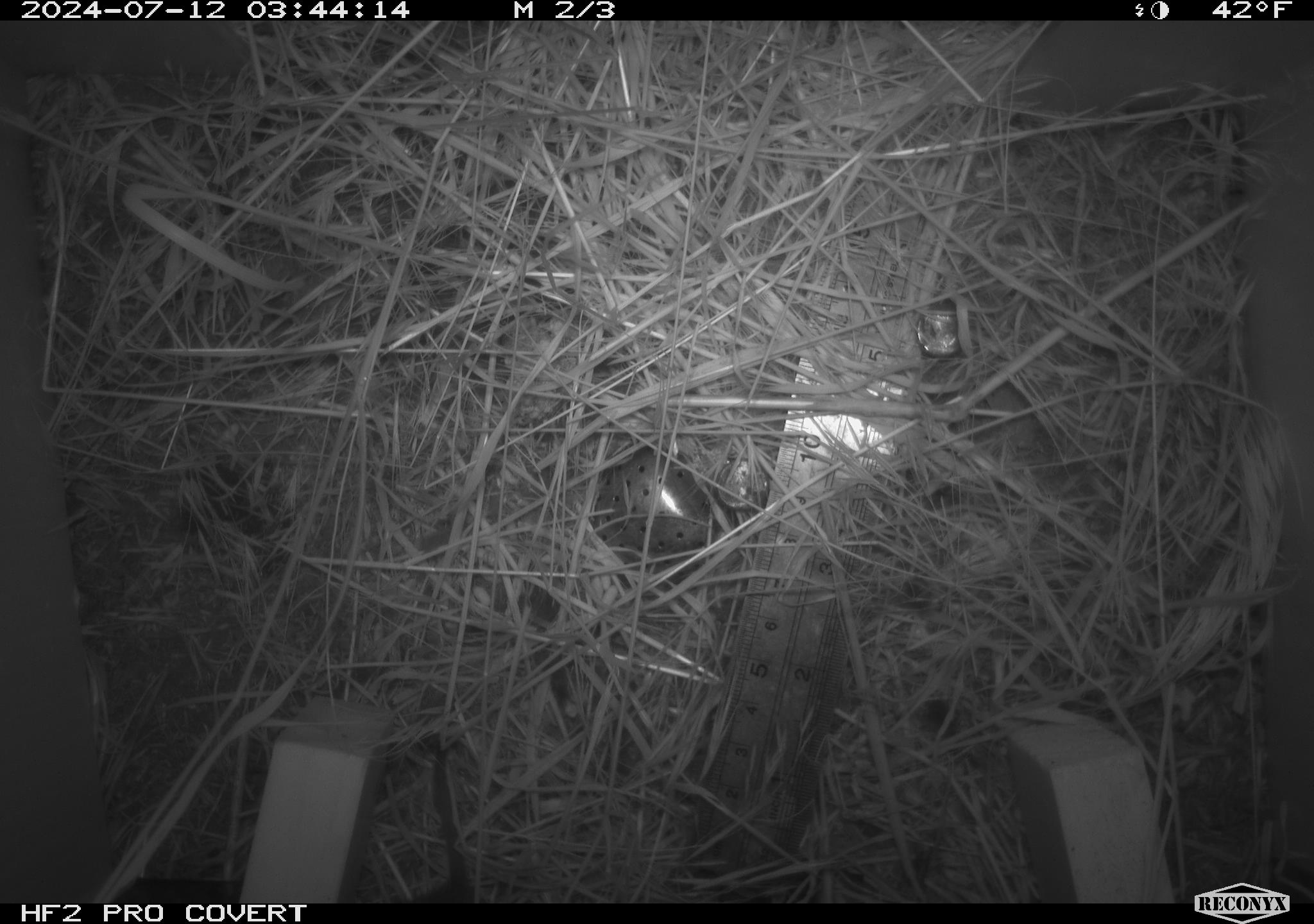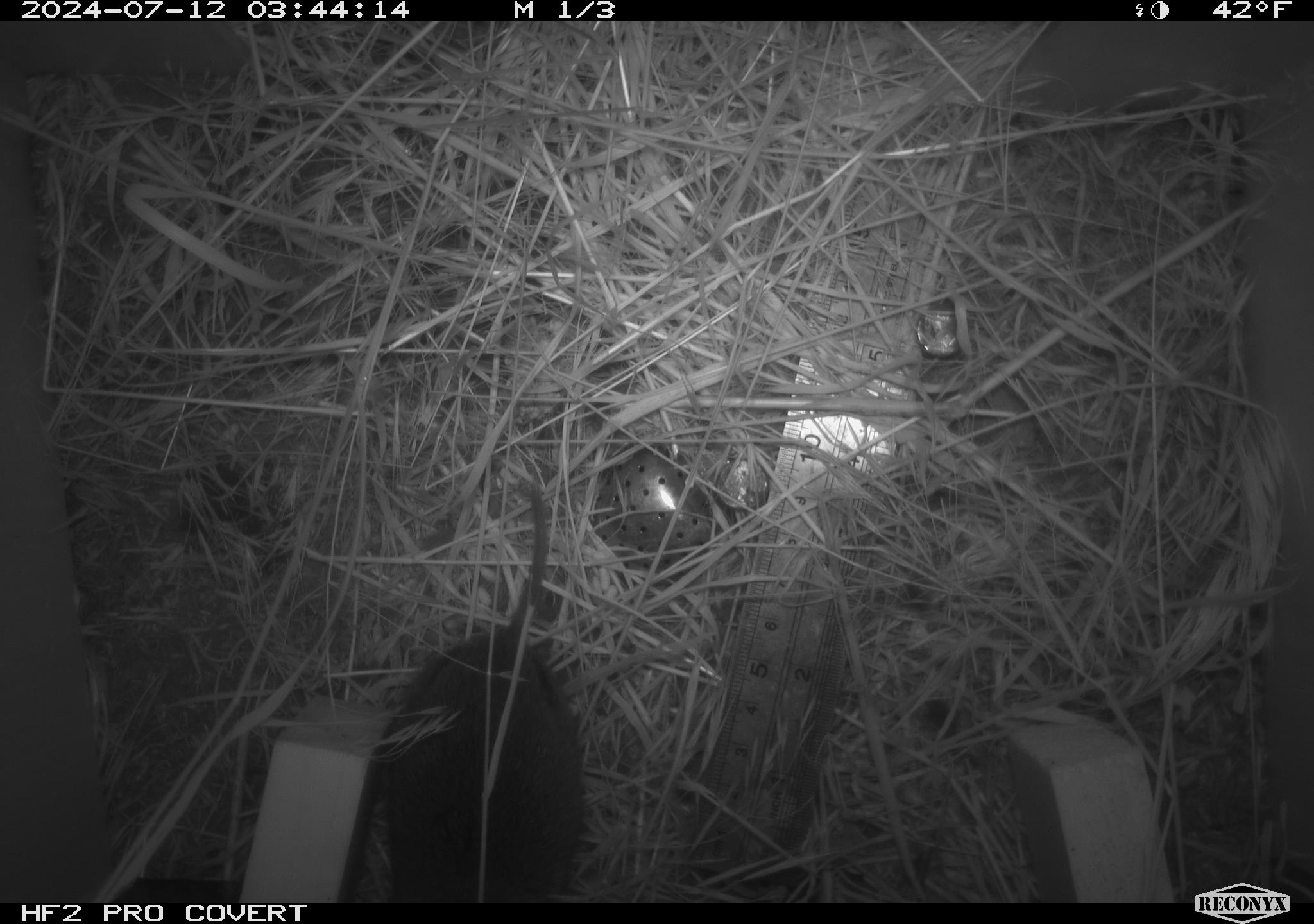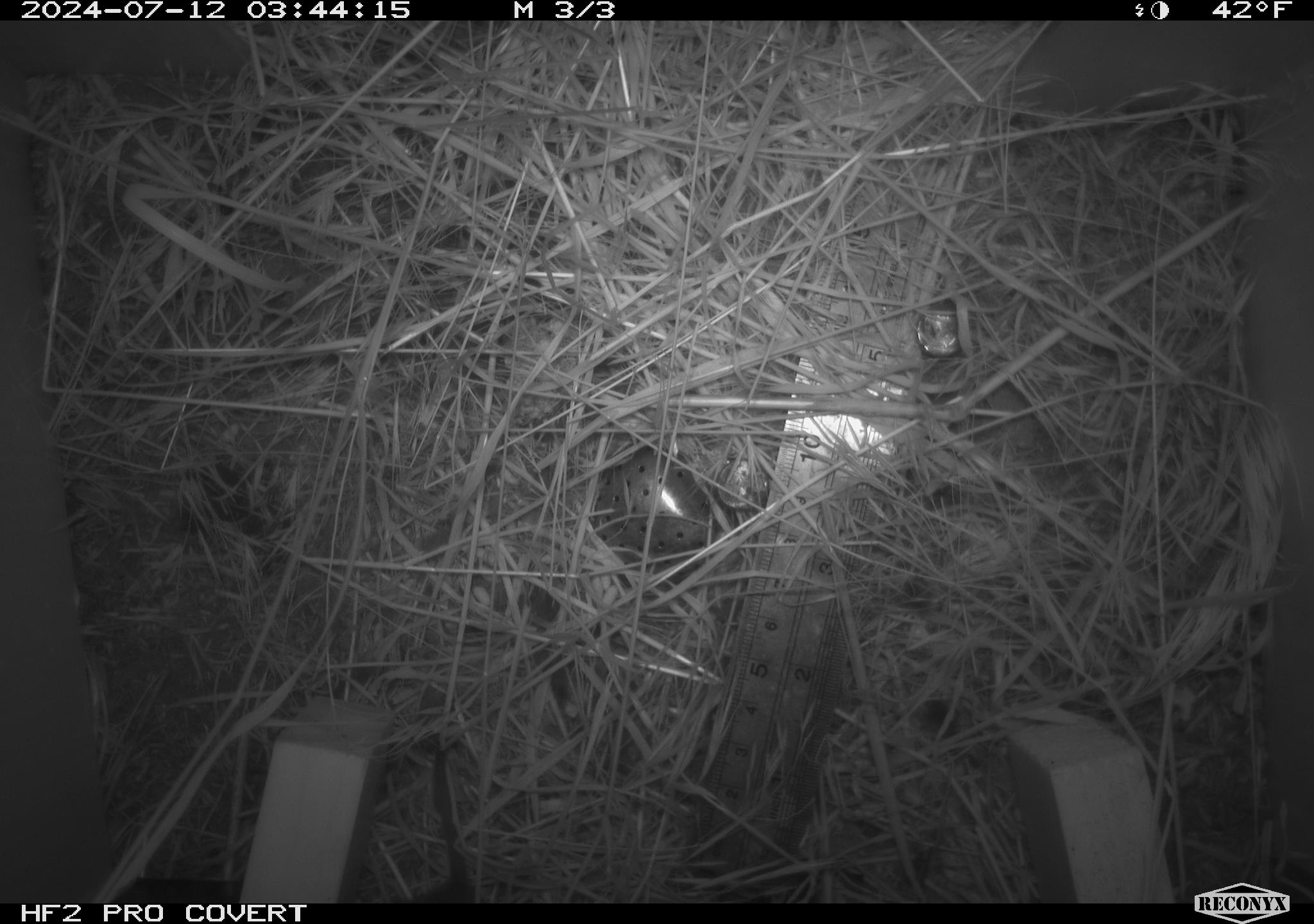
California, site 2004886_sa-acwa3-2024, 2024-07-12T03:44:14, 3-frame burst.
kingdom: Animalia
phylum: Chordata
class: Mammalia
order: Rodentia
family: Cricetidae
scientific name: Arvicolinae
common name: voles, lemmings, and muskrats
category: arvicolinae subfamily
Arvicolinae subfamily (voles, lemmings, and muskrats) (Arvicolinae).